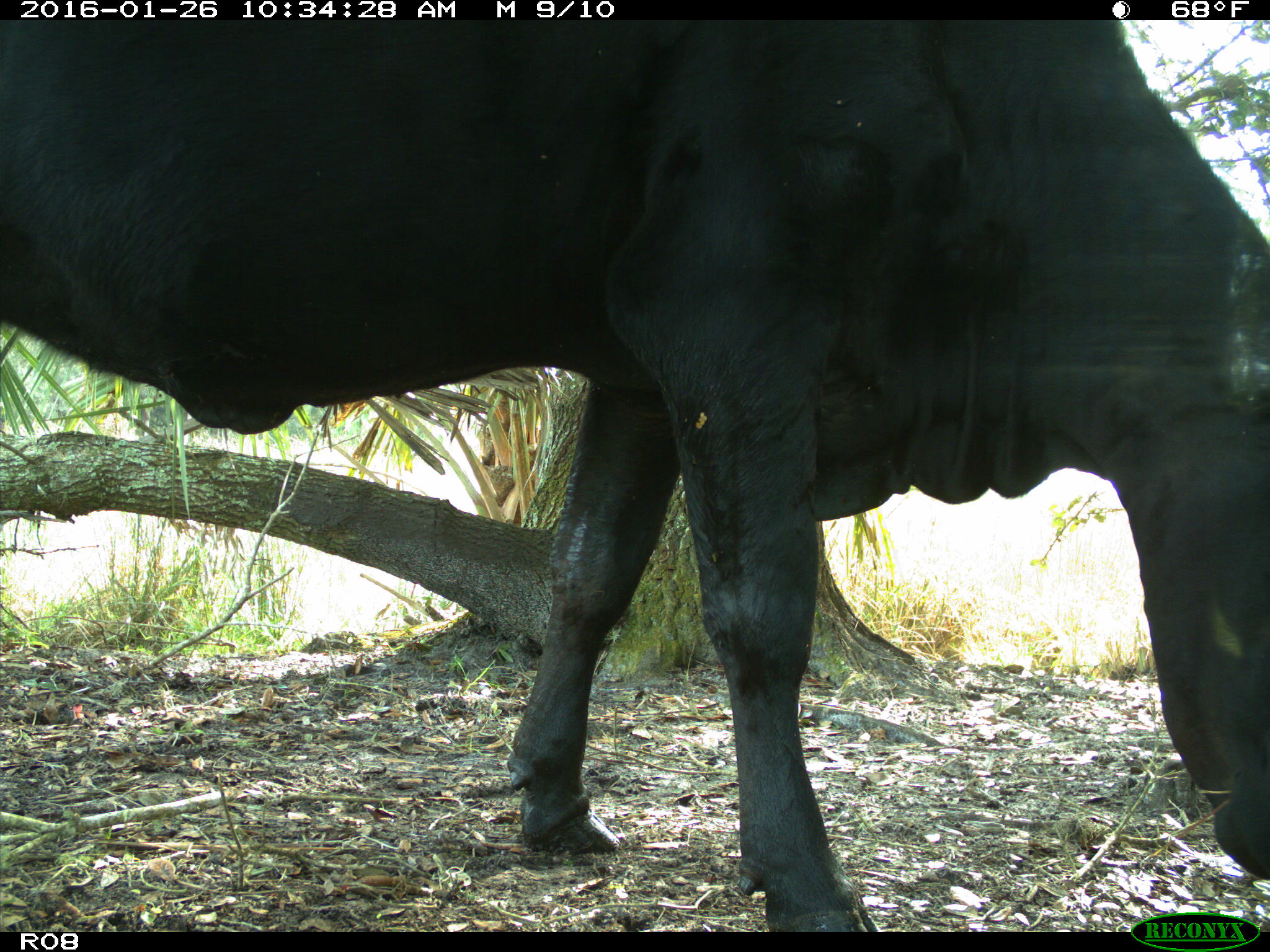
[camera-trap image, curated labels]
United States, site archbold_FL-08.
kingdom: Animalia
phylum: Chordata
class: Mammalia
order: Artiodactyla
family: Bovidae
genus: Bos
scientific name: Bos taurus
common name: domestic cow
Bos taurus (domestic cow).